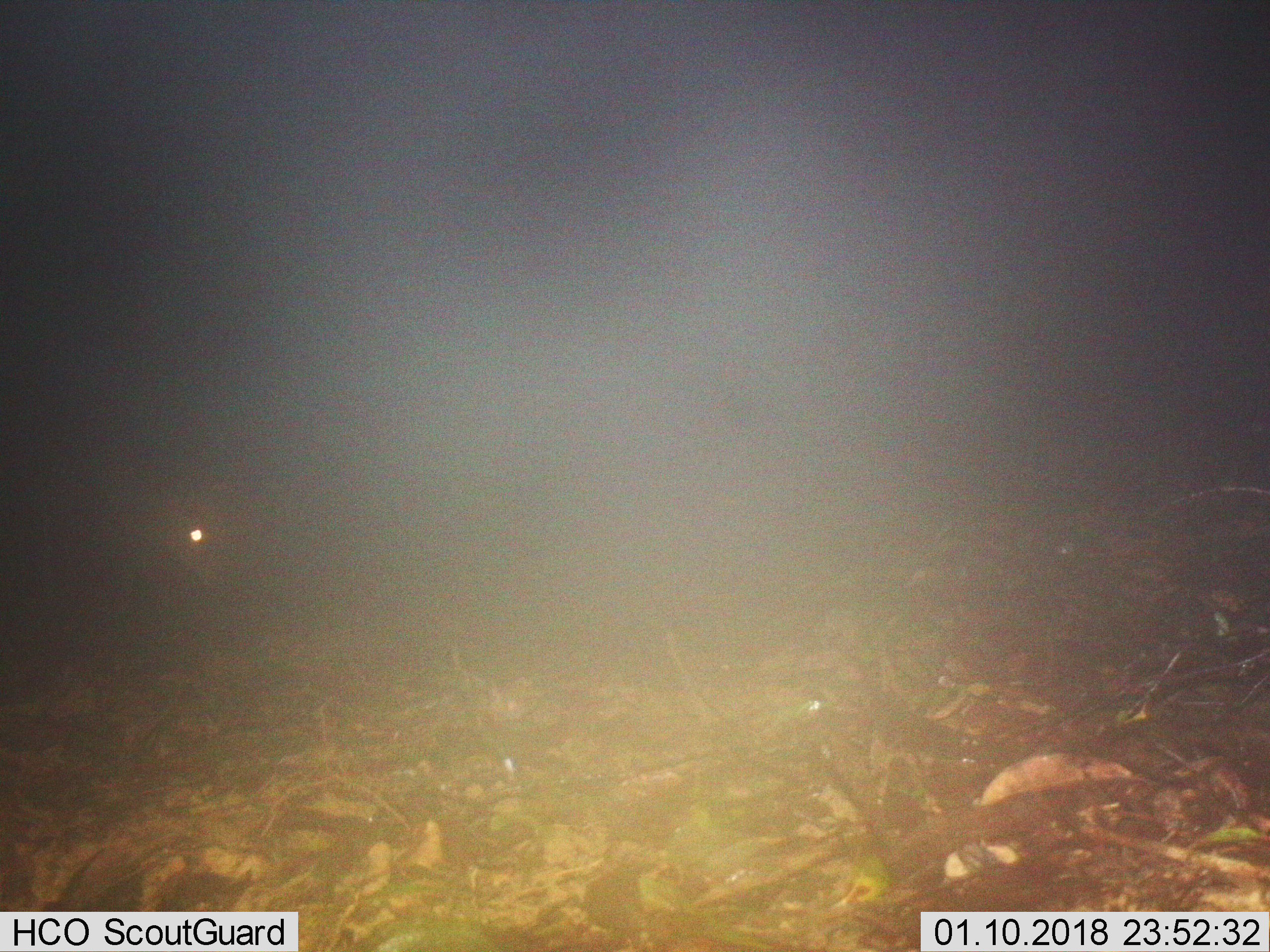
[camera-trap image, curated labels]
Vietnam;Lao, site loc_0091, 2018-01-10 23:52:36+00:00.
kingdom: Animalia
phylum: Chordata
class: Mammalia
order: Artiodactyla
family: Suidae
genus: Sus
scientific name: Sus scrofa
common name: eurasian wild pig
Eurasian wild pig (Sus scrofa). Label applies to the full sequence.